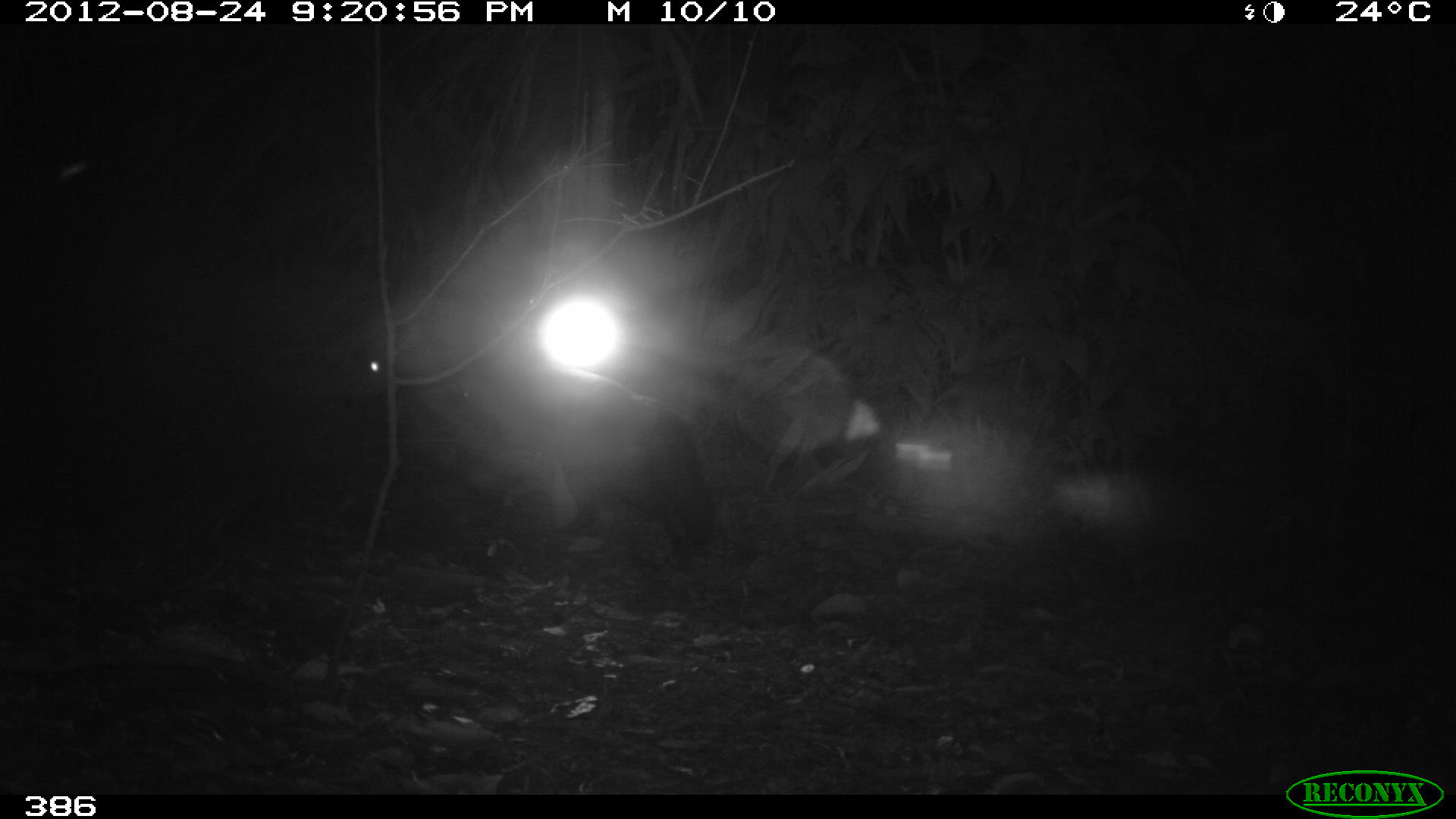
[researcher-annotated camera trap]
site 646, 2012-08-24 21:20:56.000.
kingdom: Animalia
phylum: Chordata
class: Mammalia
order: Carnivora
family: Canidae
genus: Atelocynus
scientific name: Atelocynus microtis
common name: short-eared dog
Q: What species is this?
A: Atelocynus microtis (short-eared dog).